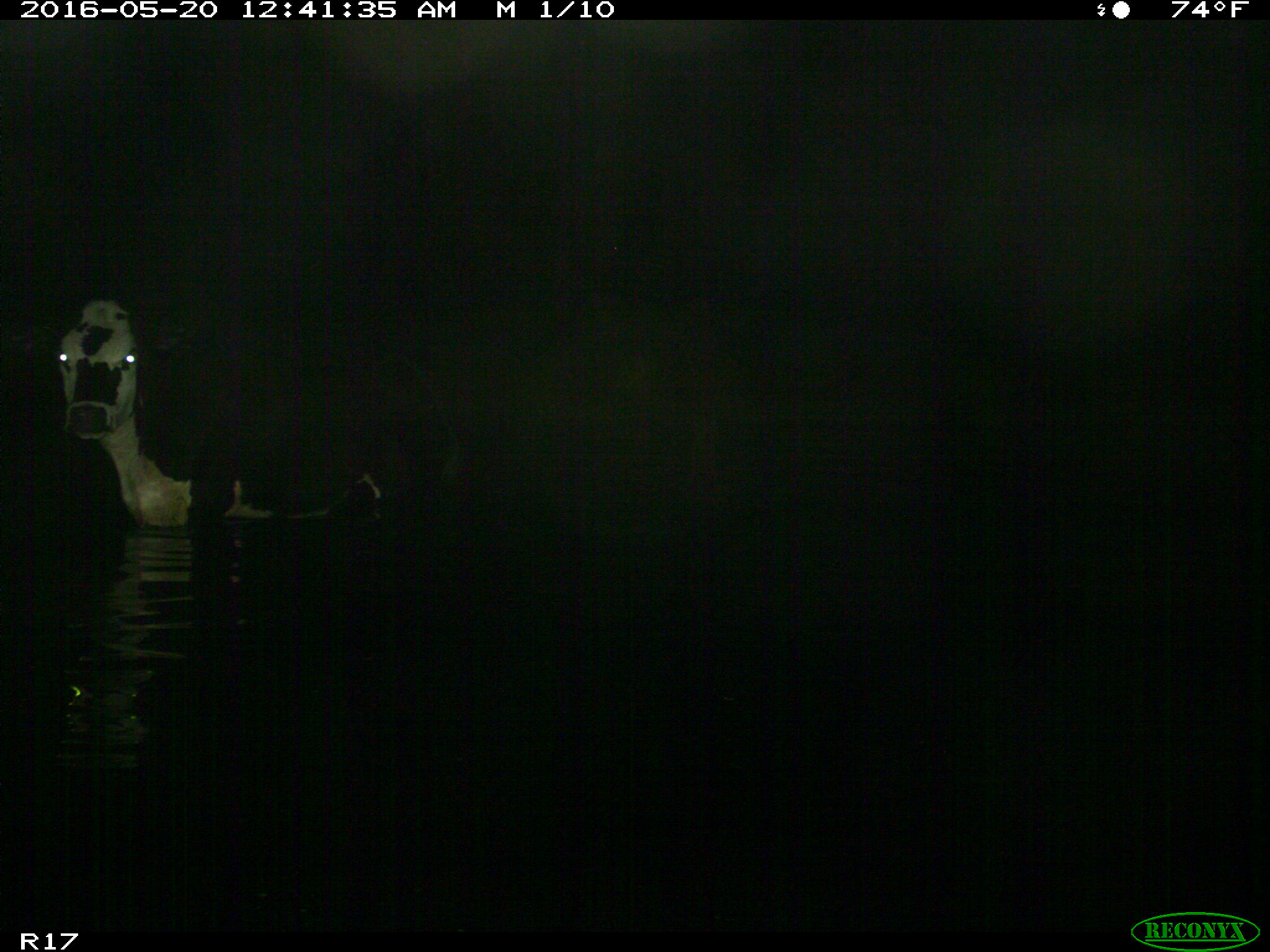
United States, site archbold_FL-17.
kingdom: Animalia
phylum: Chordata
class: Mammalia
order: Artiodactyla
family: Bovidae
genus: Bos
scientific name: Bos taurus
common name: domestic cow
Bos taurus (domestic cow).